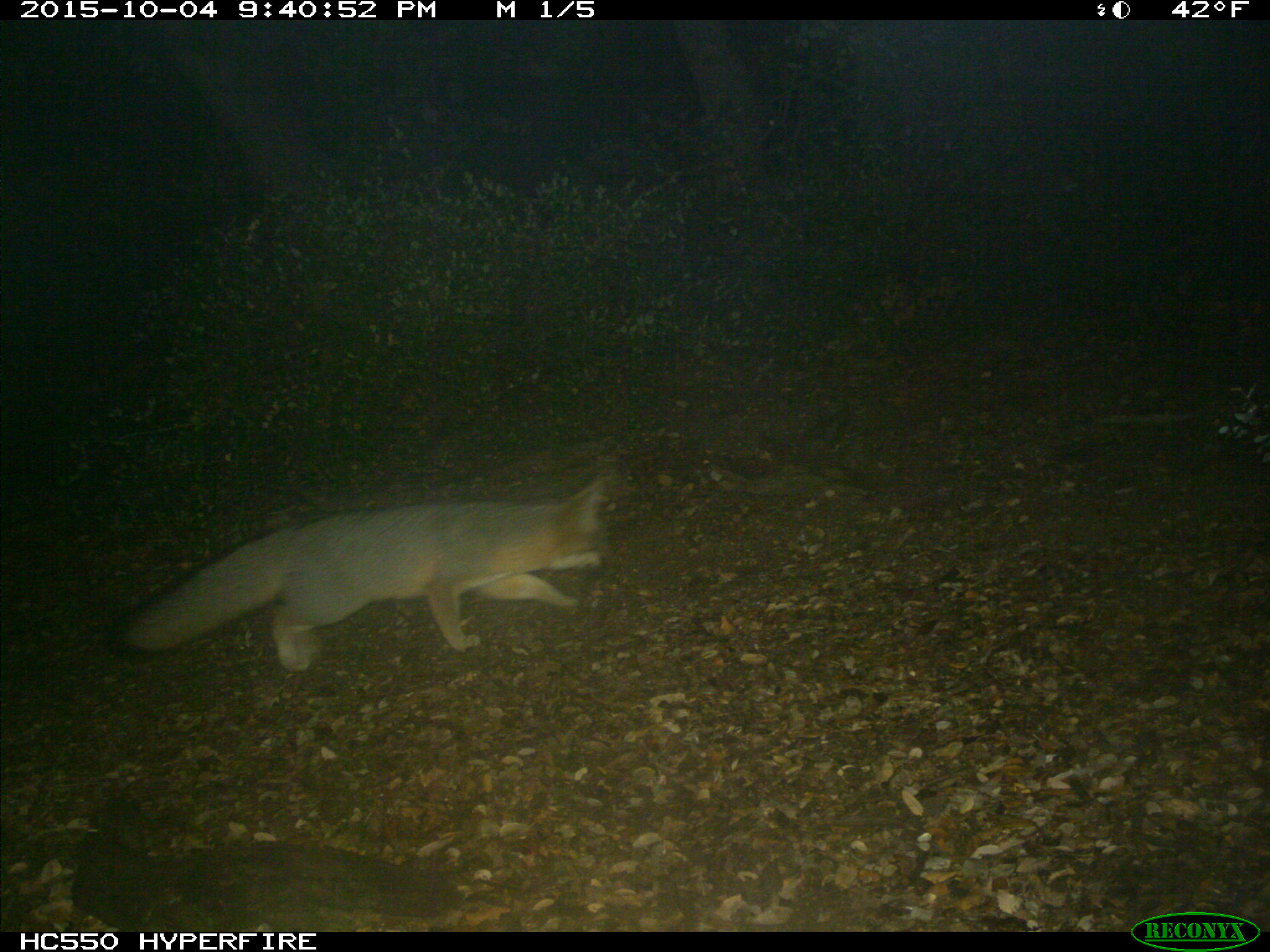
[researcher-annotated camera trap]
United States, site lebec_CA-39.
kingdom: Animalia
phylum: Chordata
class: Mammalia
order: Carnivora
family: Canidae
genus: Urocyon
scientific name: Urocyon cinereoargenteus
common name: gray fox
Urocyon cinereoargenteus (gray fox).